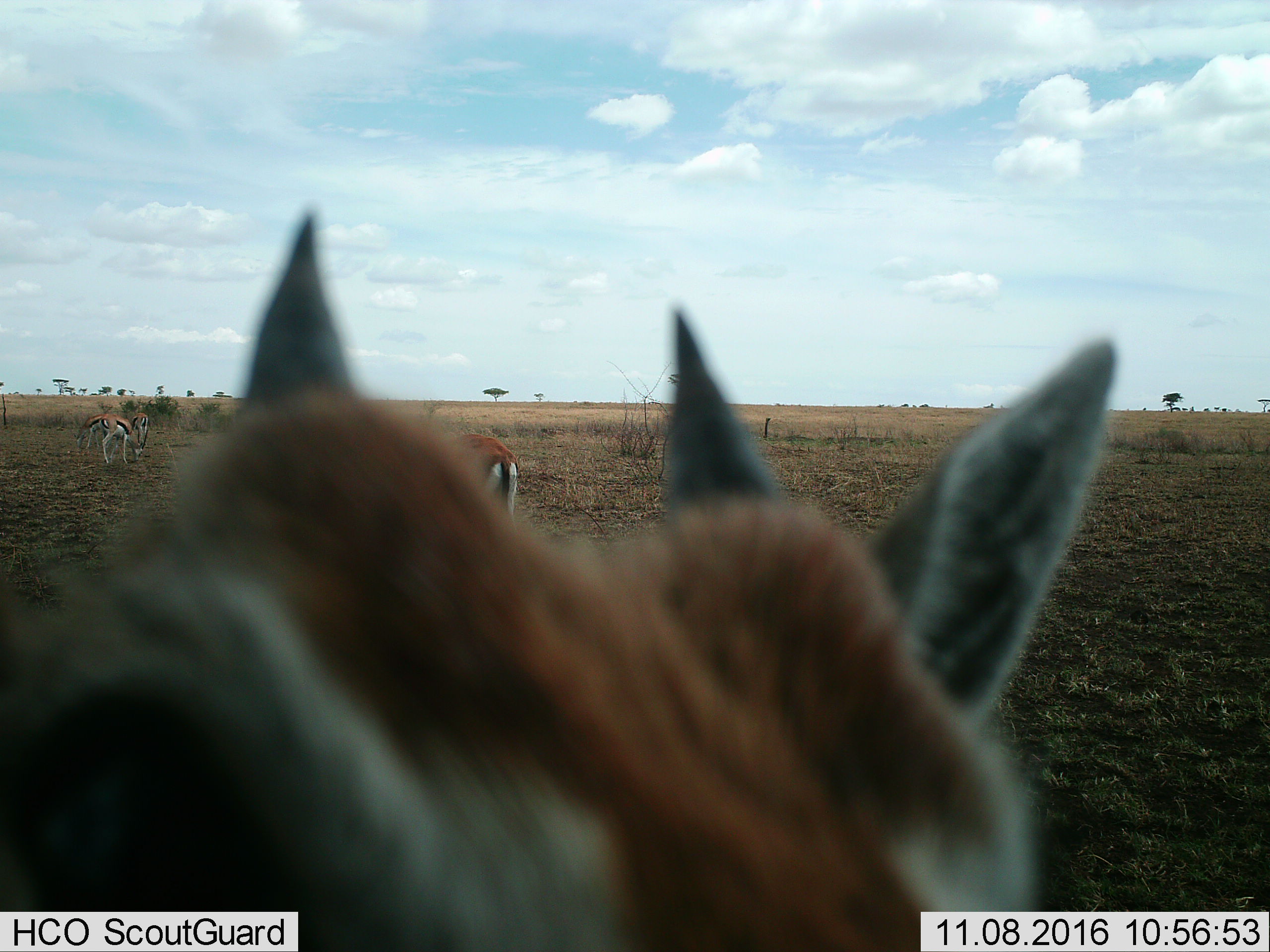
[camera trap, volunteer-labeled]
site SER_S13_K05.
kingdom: Animalia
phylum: Chordata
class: Mammalia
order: Artiodactyla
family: Bovidae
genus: Eudorcas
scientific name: Eudorcas thomsonii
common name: thomson's gazelle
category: gazellethomsons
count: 5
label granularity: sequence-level